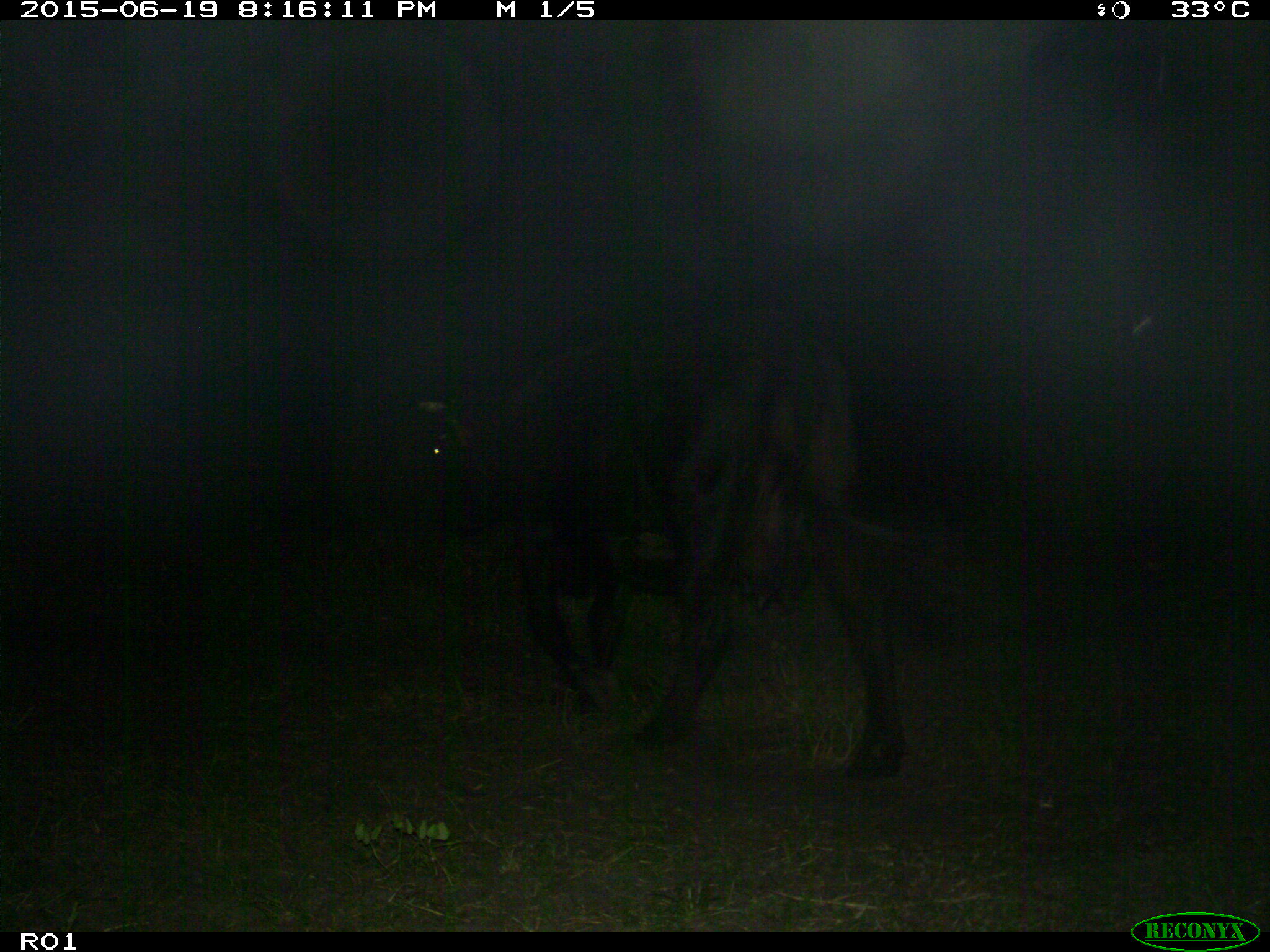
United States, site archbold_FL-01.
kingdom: Animalia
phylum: Chordata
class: Mammalia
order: Artiodactyla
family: Bovidae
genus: Bos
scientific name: Bos taurus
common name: domestic cow